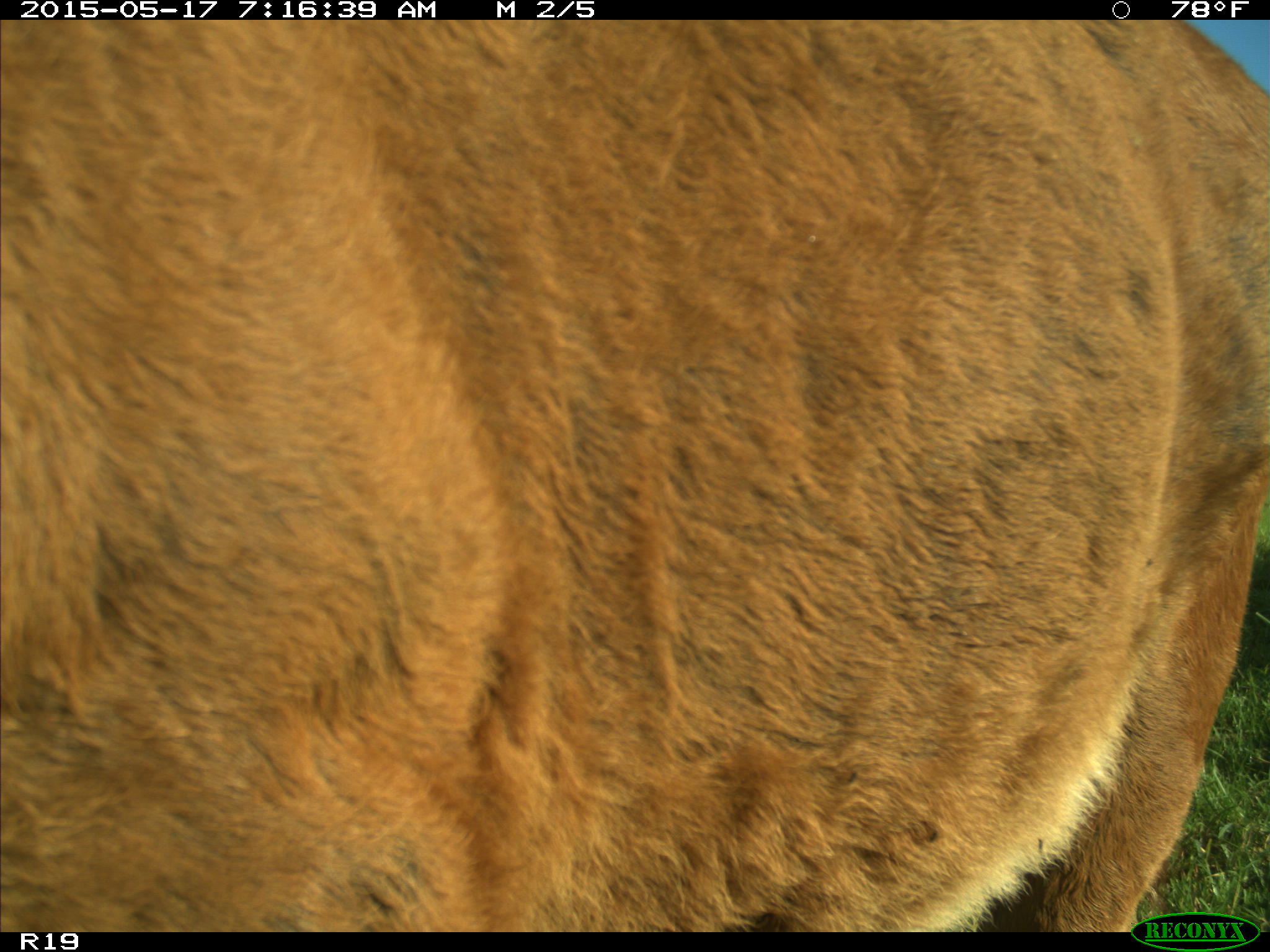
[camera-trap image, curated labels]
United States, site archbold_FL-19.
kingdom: Animalia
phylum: Chordata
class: Mammalia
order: Artiodactyla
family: Bovidae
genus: Bos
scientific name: Bos taurus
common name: domestic cow